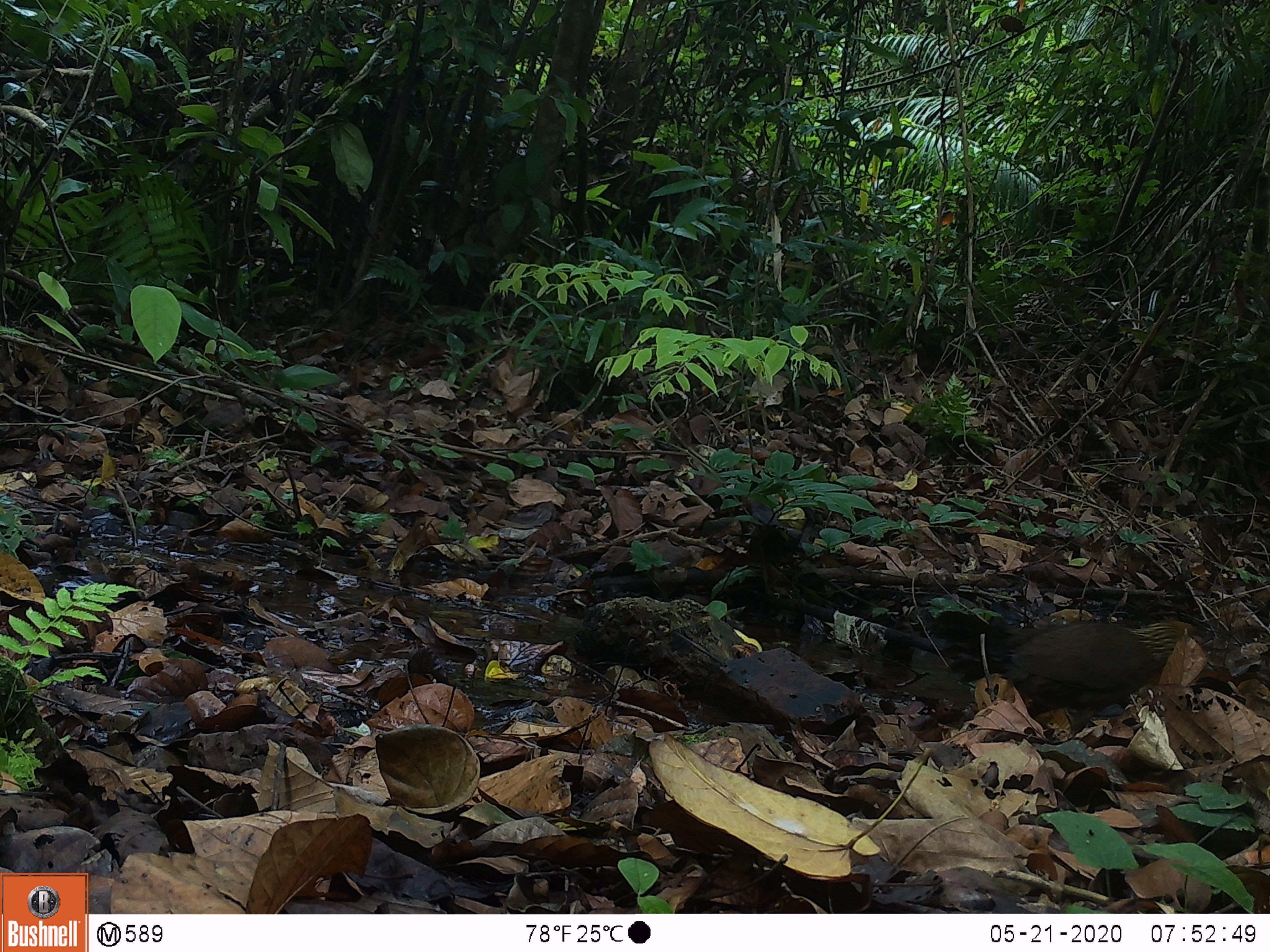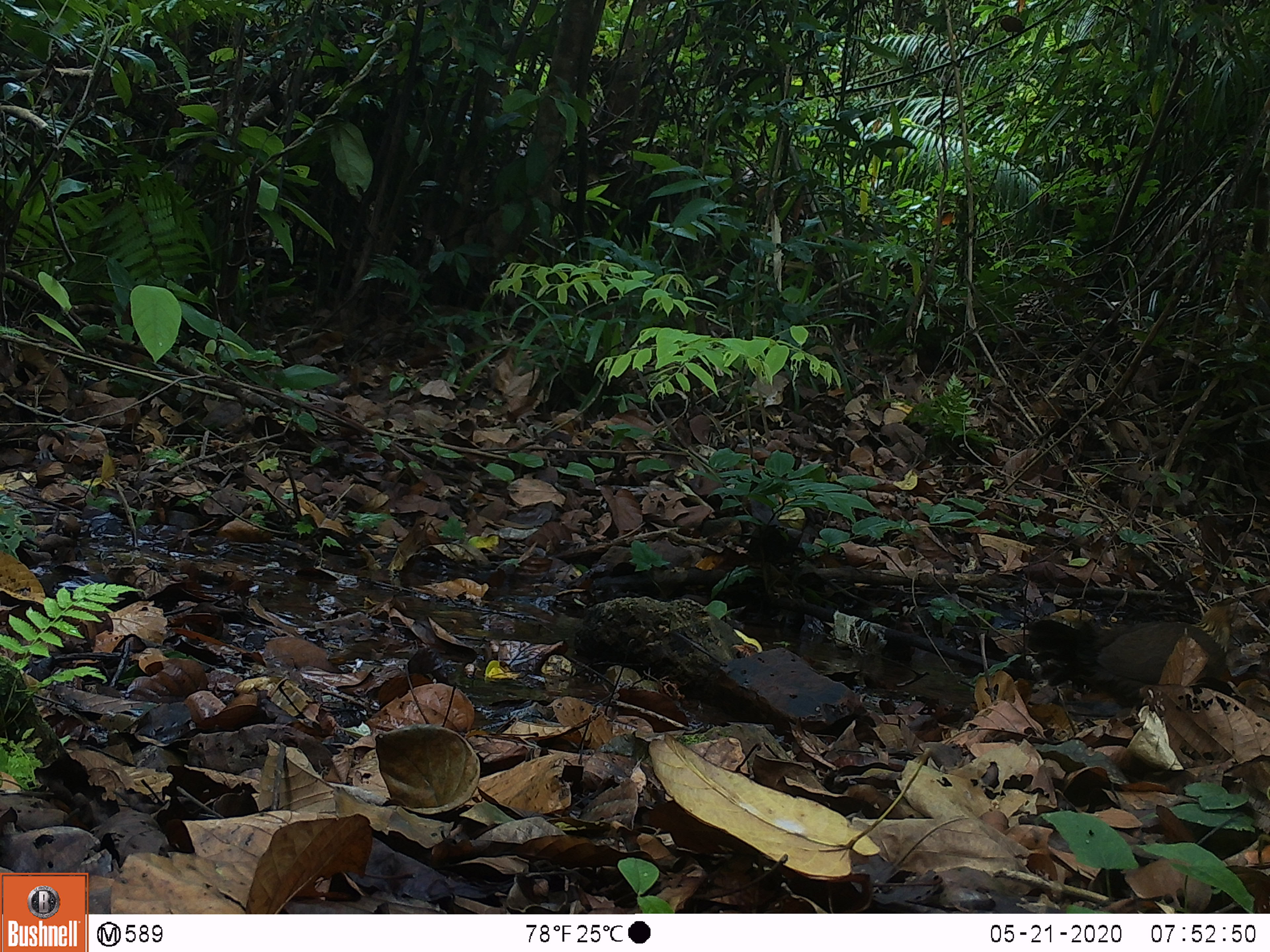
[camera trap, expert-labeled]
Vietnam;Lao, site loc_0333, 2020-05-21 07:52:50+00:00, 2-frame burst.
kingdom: Animalia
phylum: Chordata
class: Aves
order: Galliformes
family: Phasianidae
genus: Gallus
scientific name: Gallus gallus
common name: red junglefowl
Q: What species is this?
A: Red junglefowl (Gallus gallus).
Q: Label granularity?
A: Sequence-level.